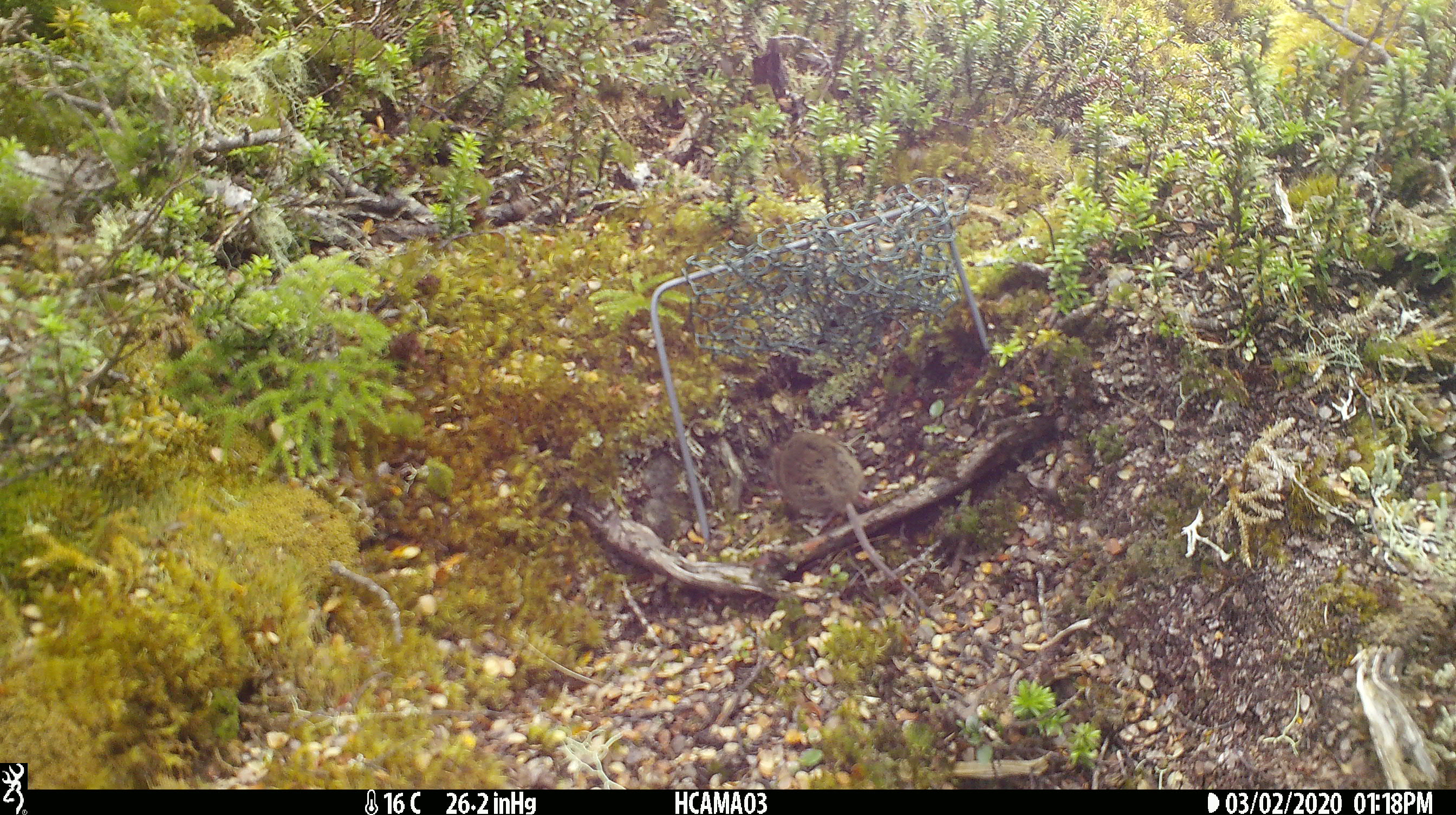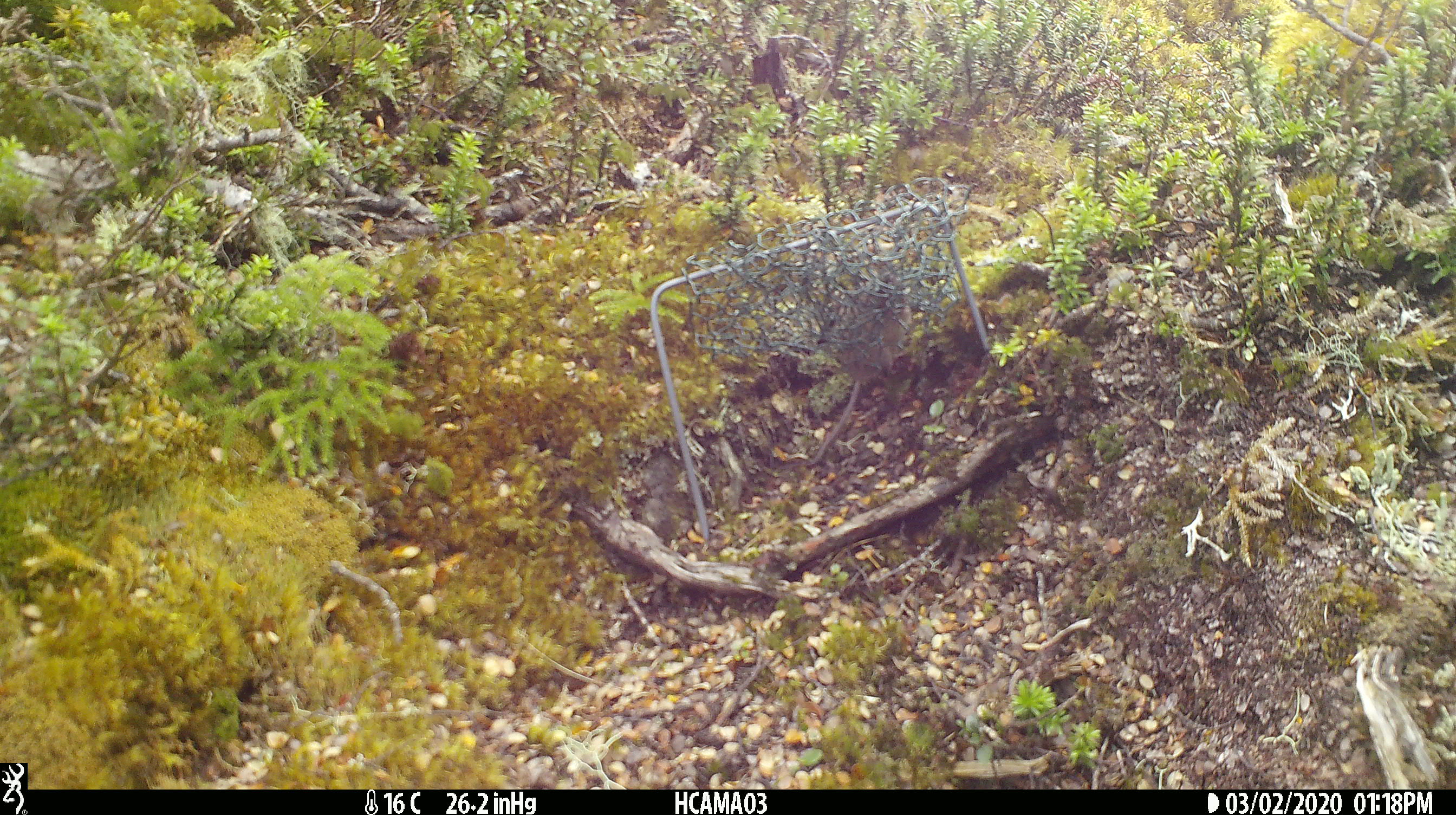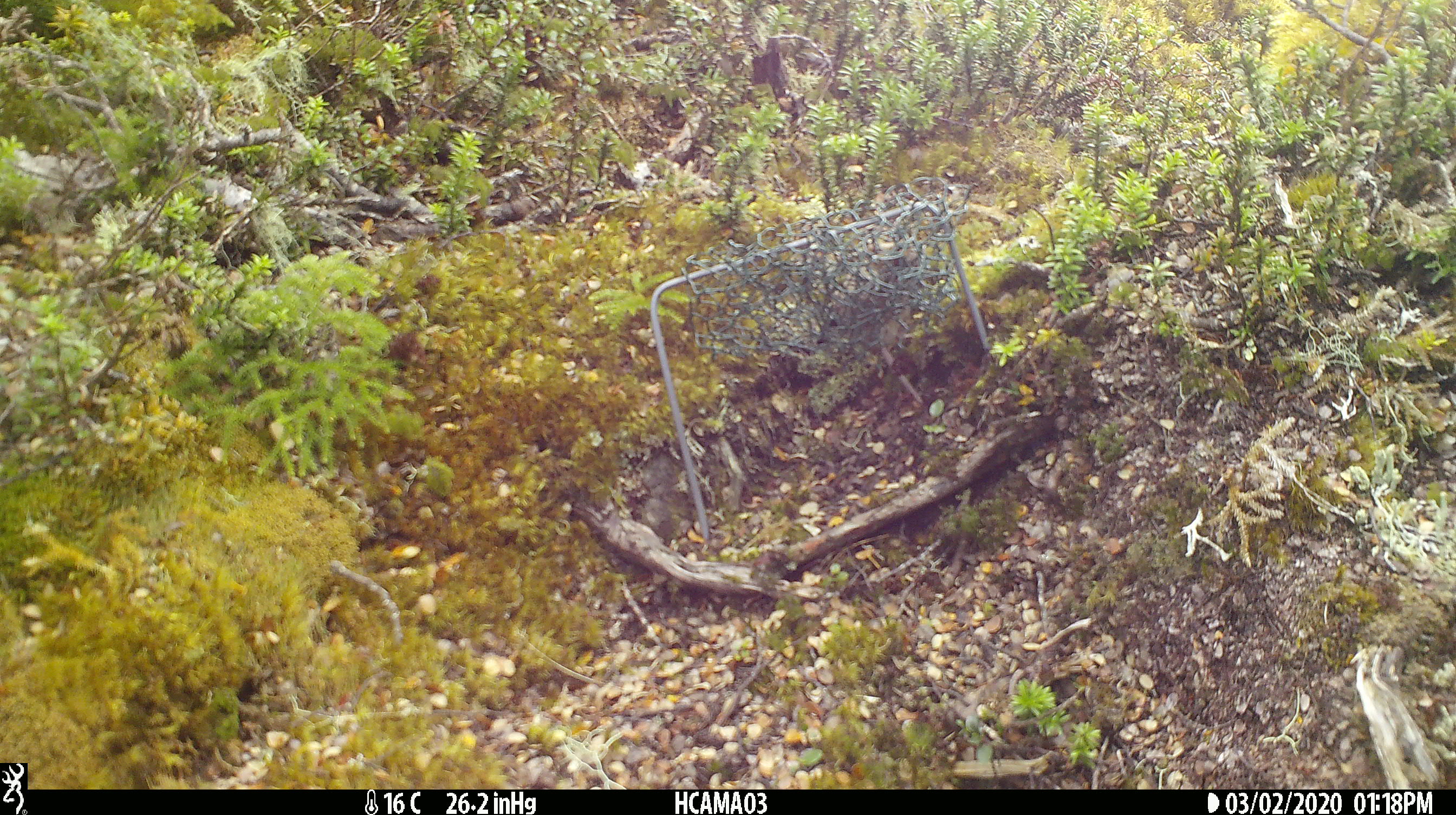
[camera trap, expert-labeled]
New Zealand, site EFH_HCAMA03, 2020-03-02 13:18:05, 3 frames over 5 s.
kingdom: Animalia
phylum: Chordata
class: Mammalia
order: Rodentia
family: Muridae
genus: Mus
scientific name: Mus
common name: mouse